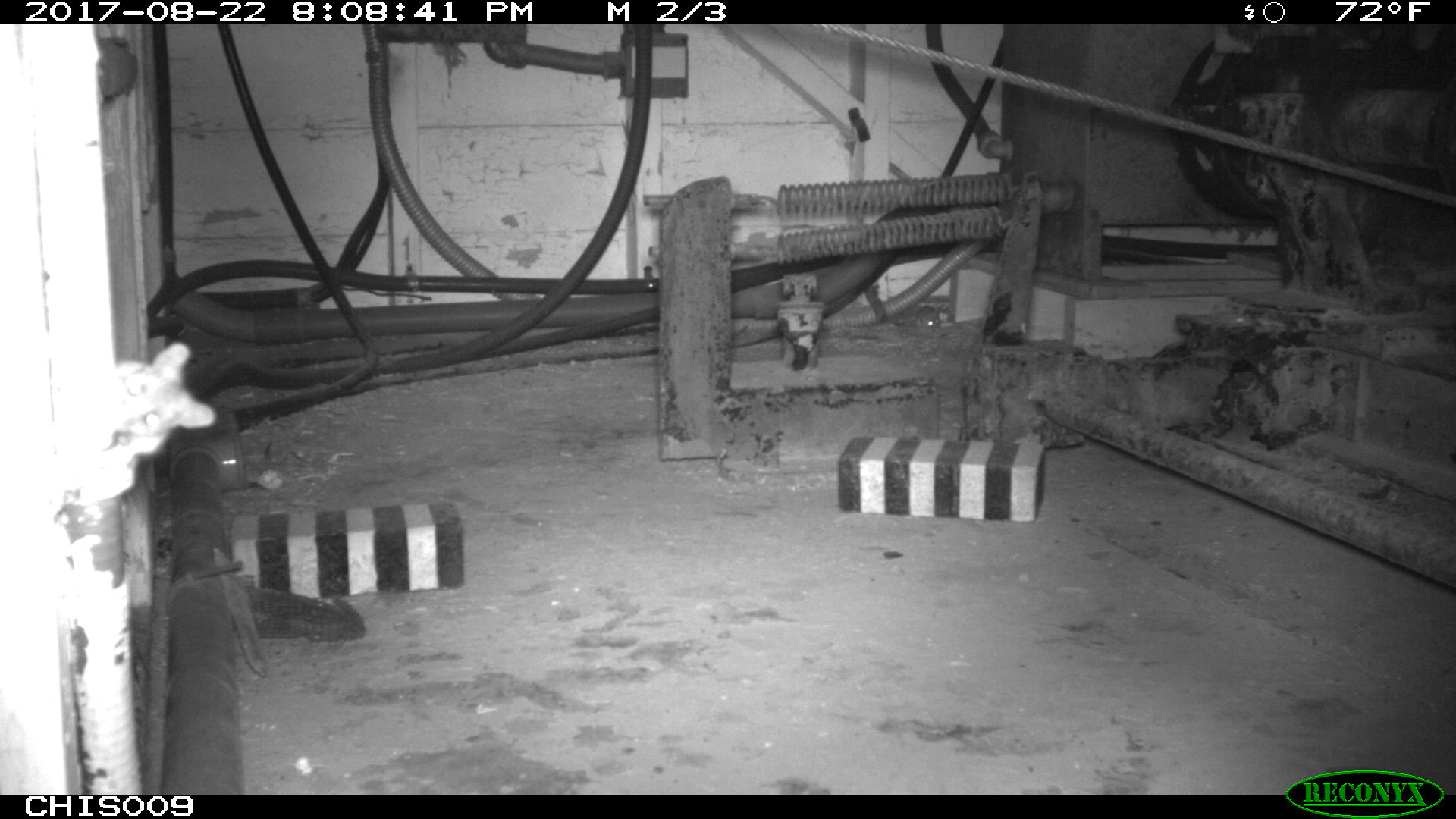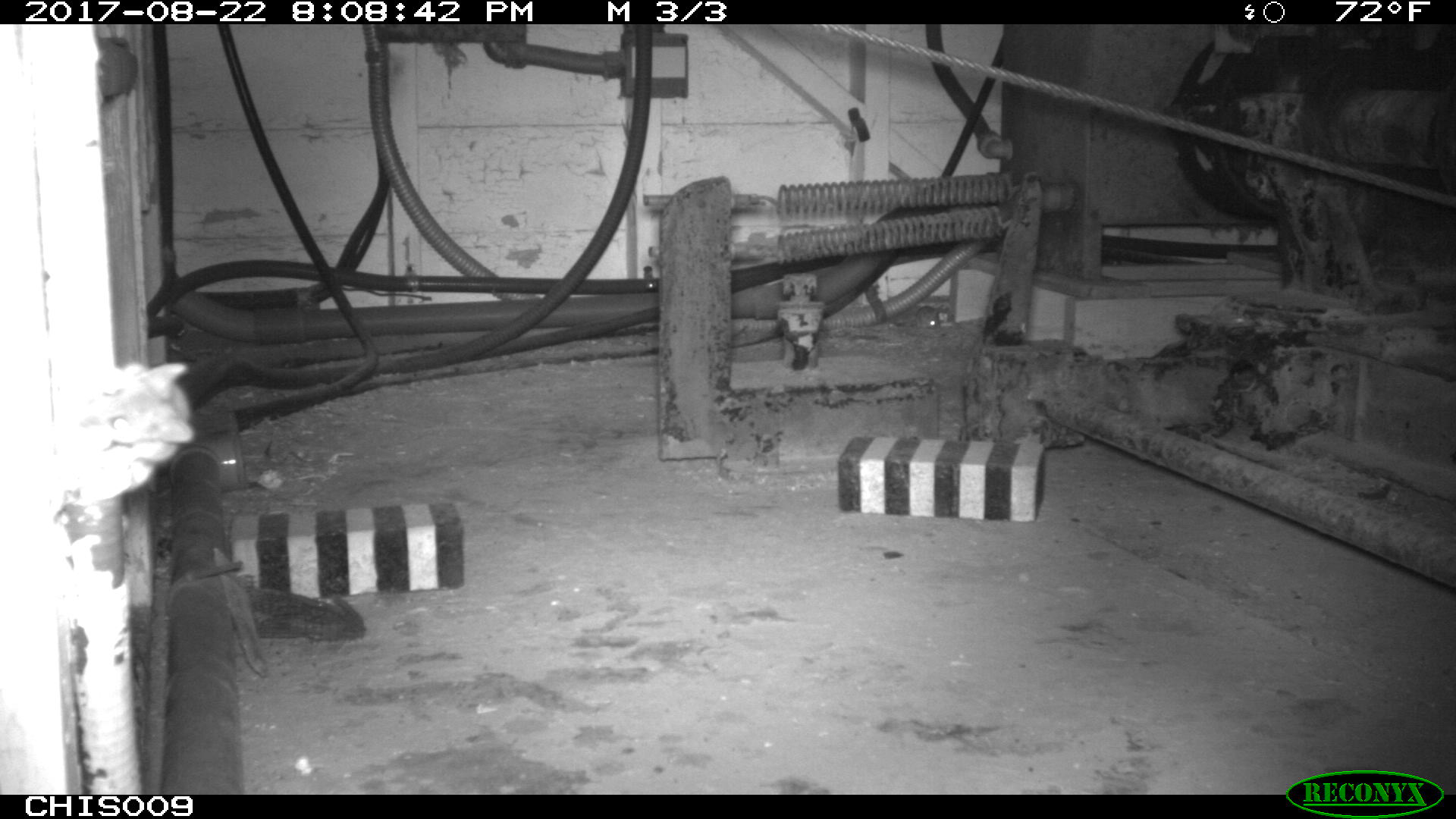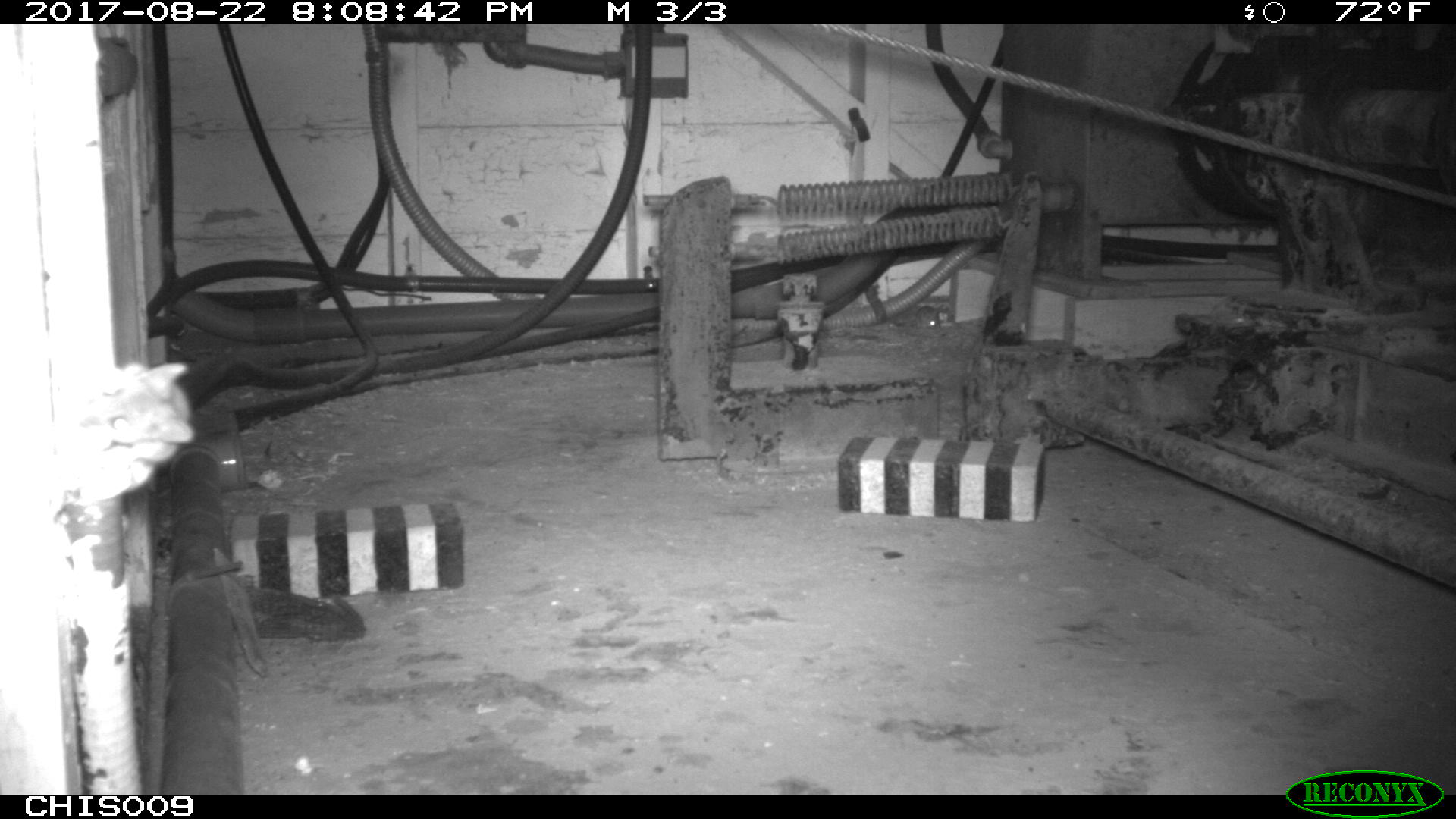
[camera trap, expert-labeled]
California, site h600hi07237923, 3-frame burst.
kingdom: Animalia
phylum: Chordata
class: Mammalia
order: Rodentia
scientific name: Rodentia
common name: rodent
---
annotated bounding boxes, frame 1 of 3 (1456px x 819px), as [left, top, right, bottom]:
rodent: [85, 340, 218, 467]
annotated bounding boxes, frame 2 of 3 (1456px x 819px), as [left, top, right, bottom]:
rodent: [915, 305, 954, 328]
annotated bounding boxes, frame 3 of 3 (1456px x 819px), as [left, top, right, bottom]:
rodent: [915, 305, 940, 328]